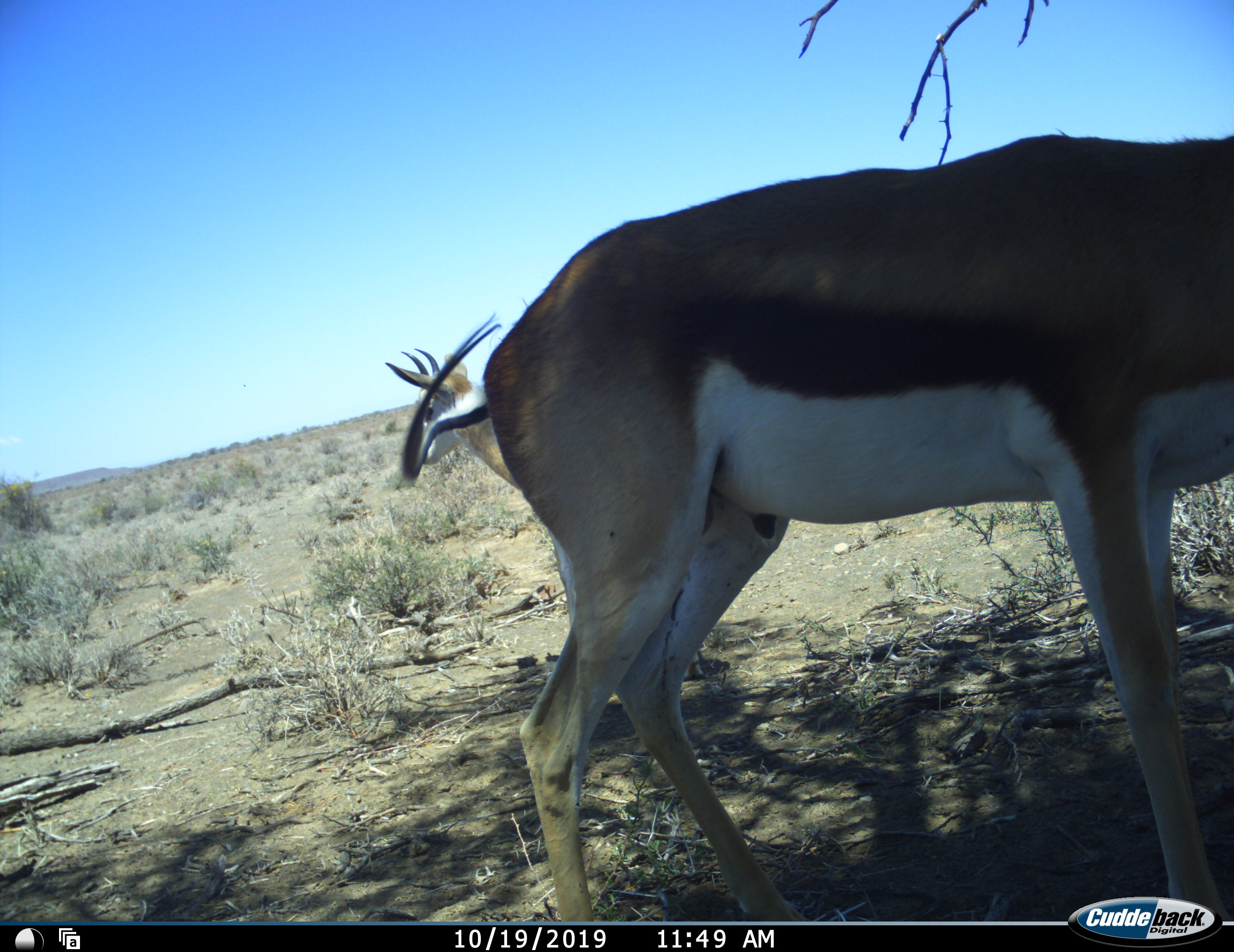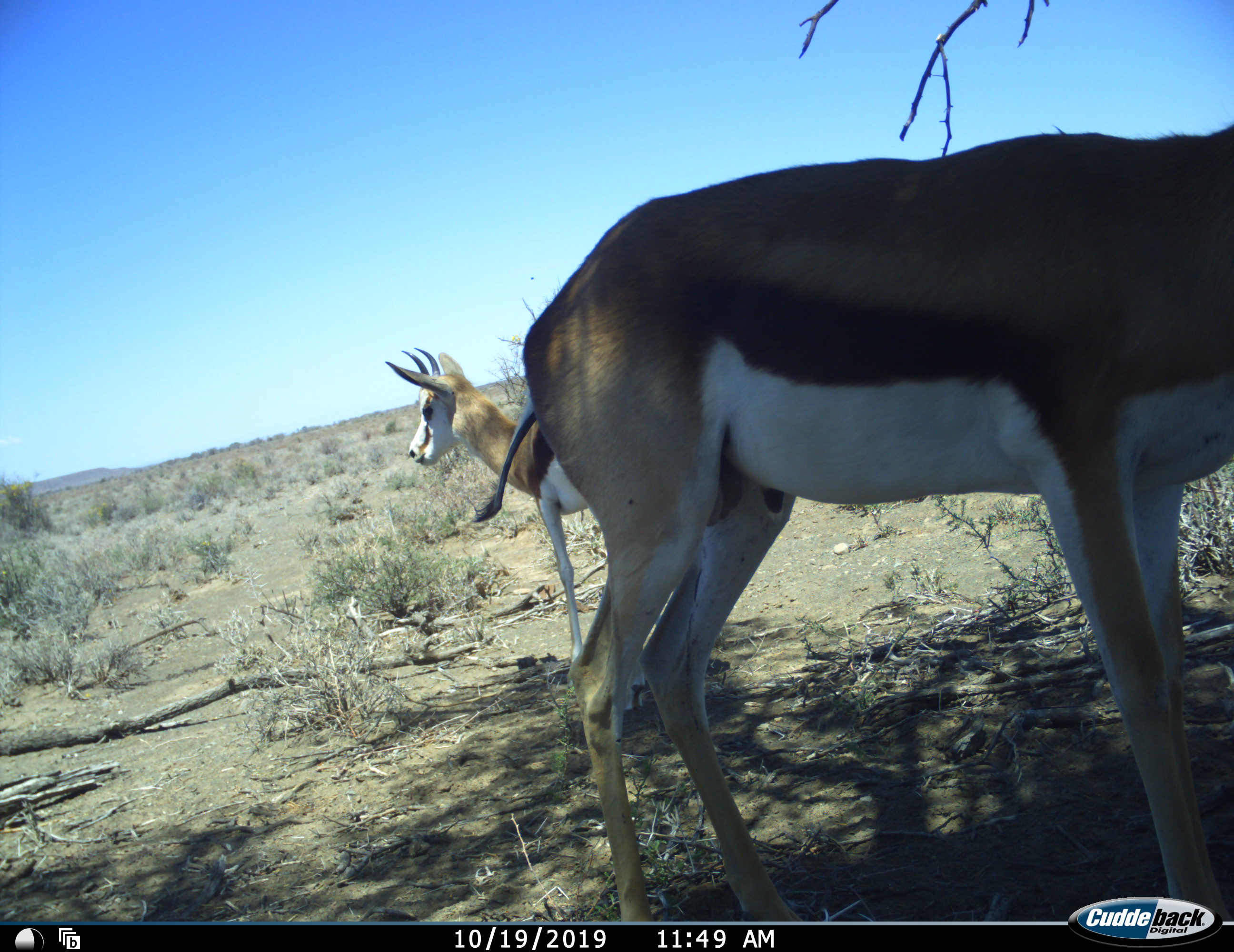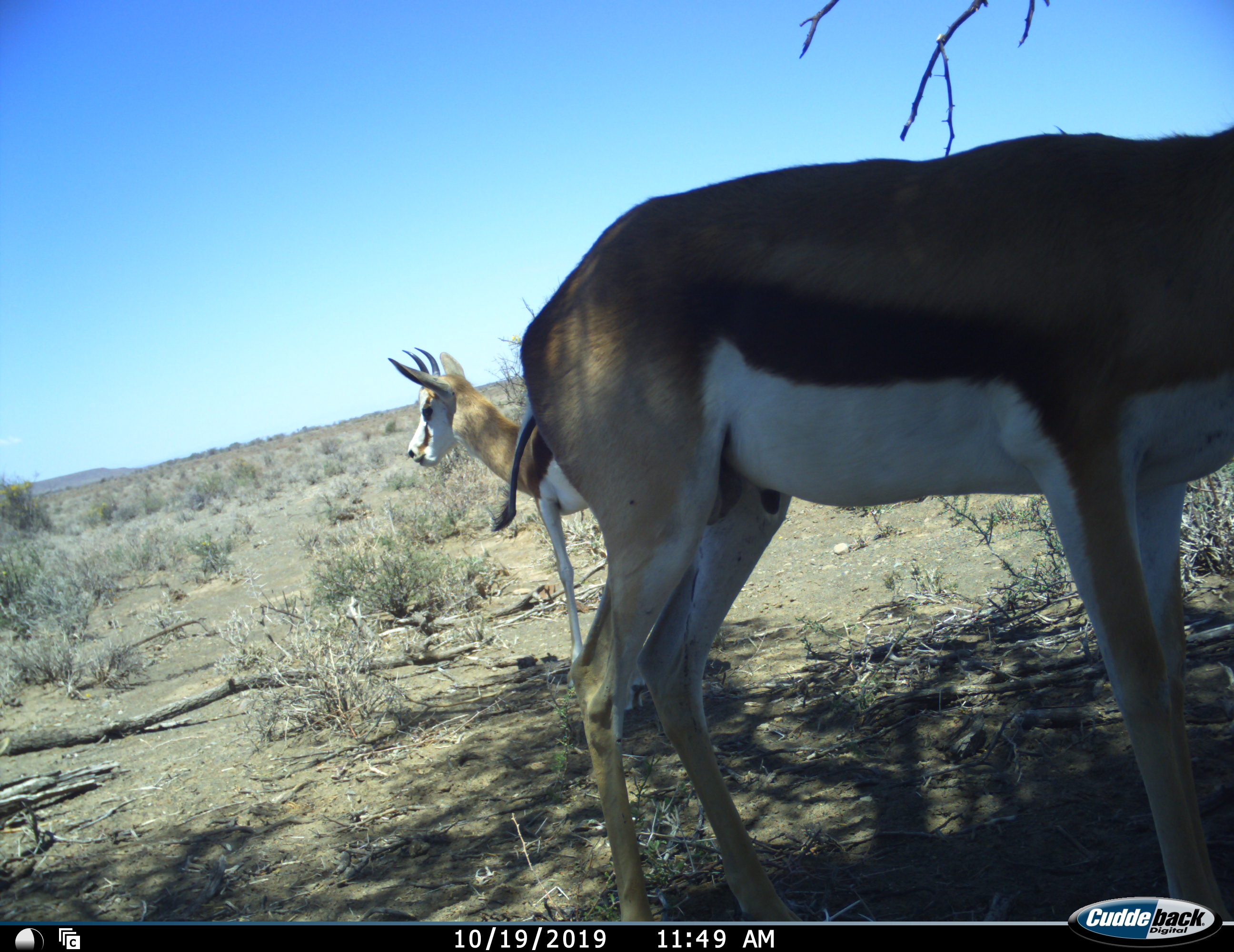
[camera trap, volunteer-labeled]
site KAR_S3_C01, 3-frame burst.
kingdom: Animalia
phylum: Chordata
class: Mammalia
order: Artiodactyla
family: Bovidae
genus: Antidorcas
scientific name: Antidorcas marsupialis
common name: springbok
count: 2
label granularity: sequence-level